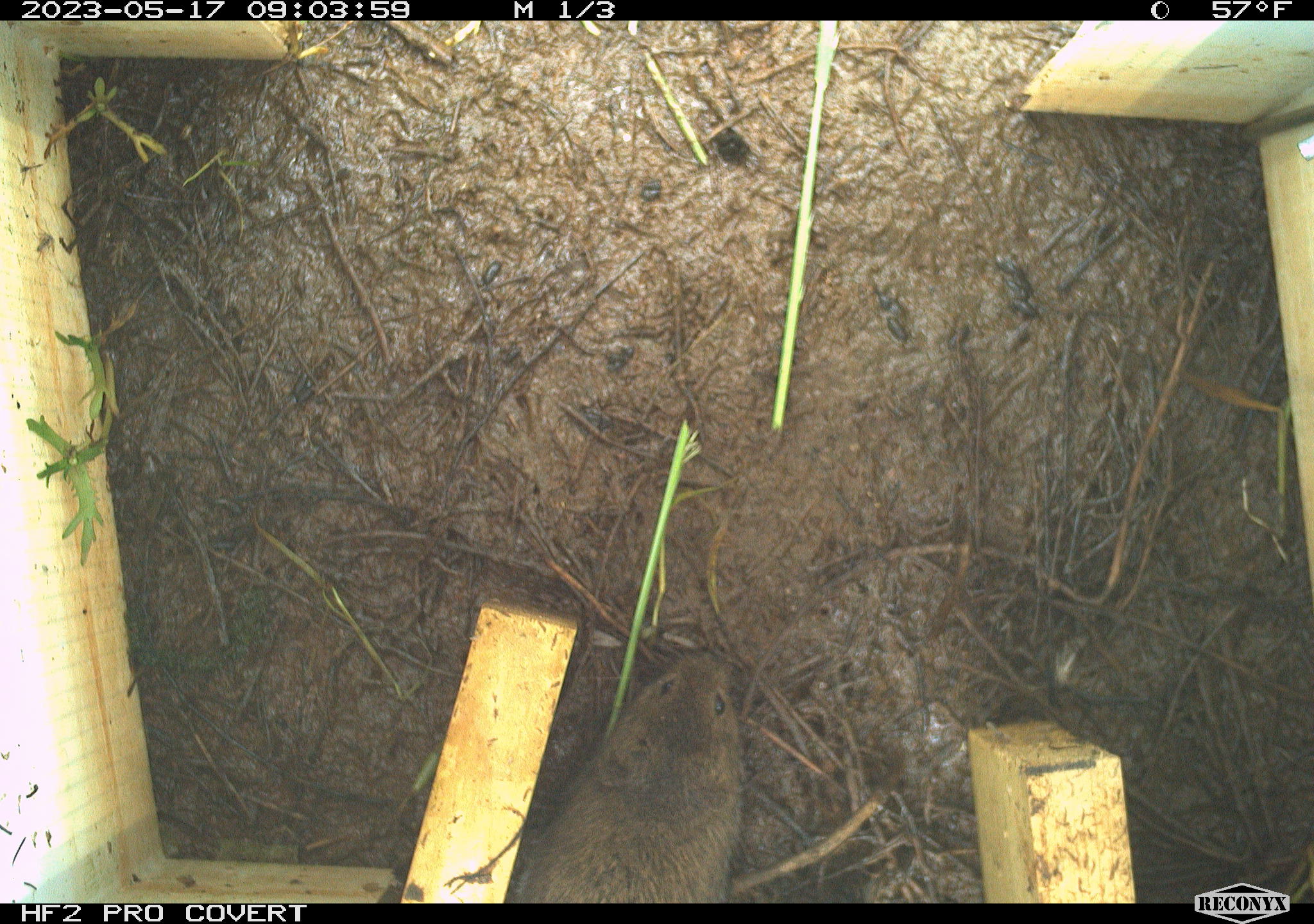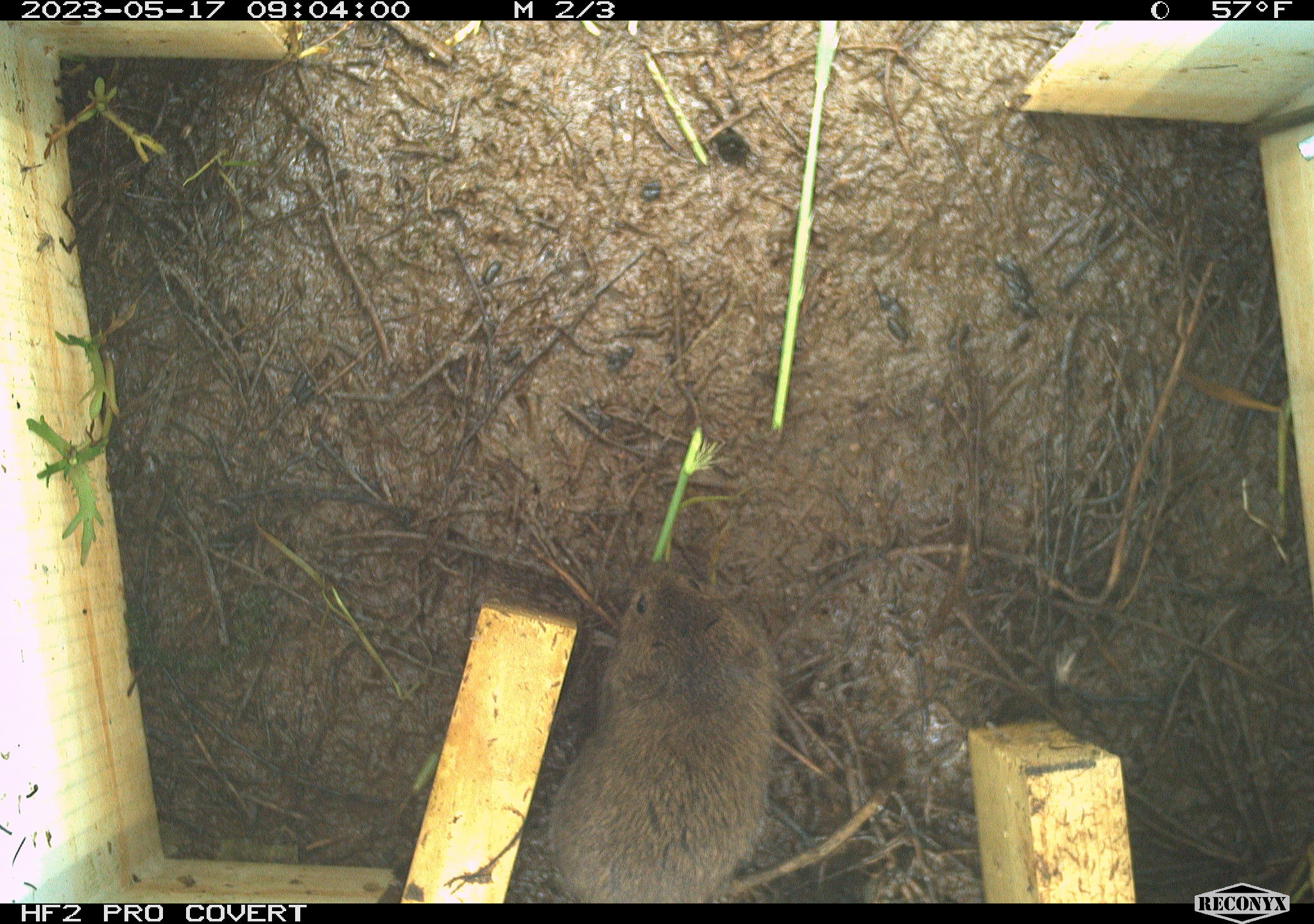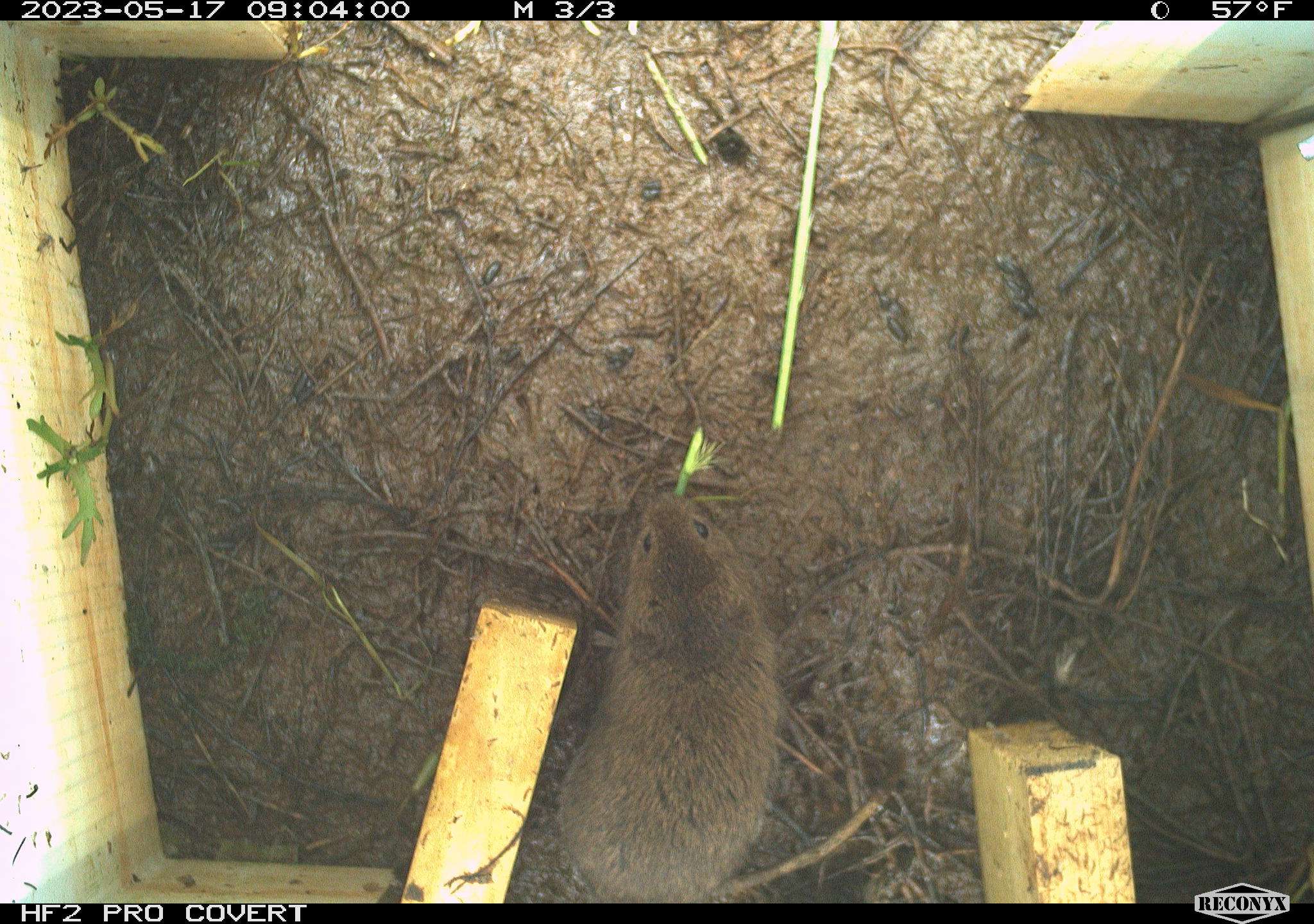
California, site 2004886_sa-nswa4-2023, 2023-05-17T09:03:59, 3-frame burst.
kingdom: Animalia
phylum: Chordata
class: Mammalia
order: Rodentia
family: Cricetidae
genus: Microtus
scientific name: Microtus californicus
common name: california vole